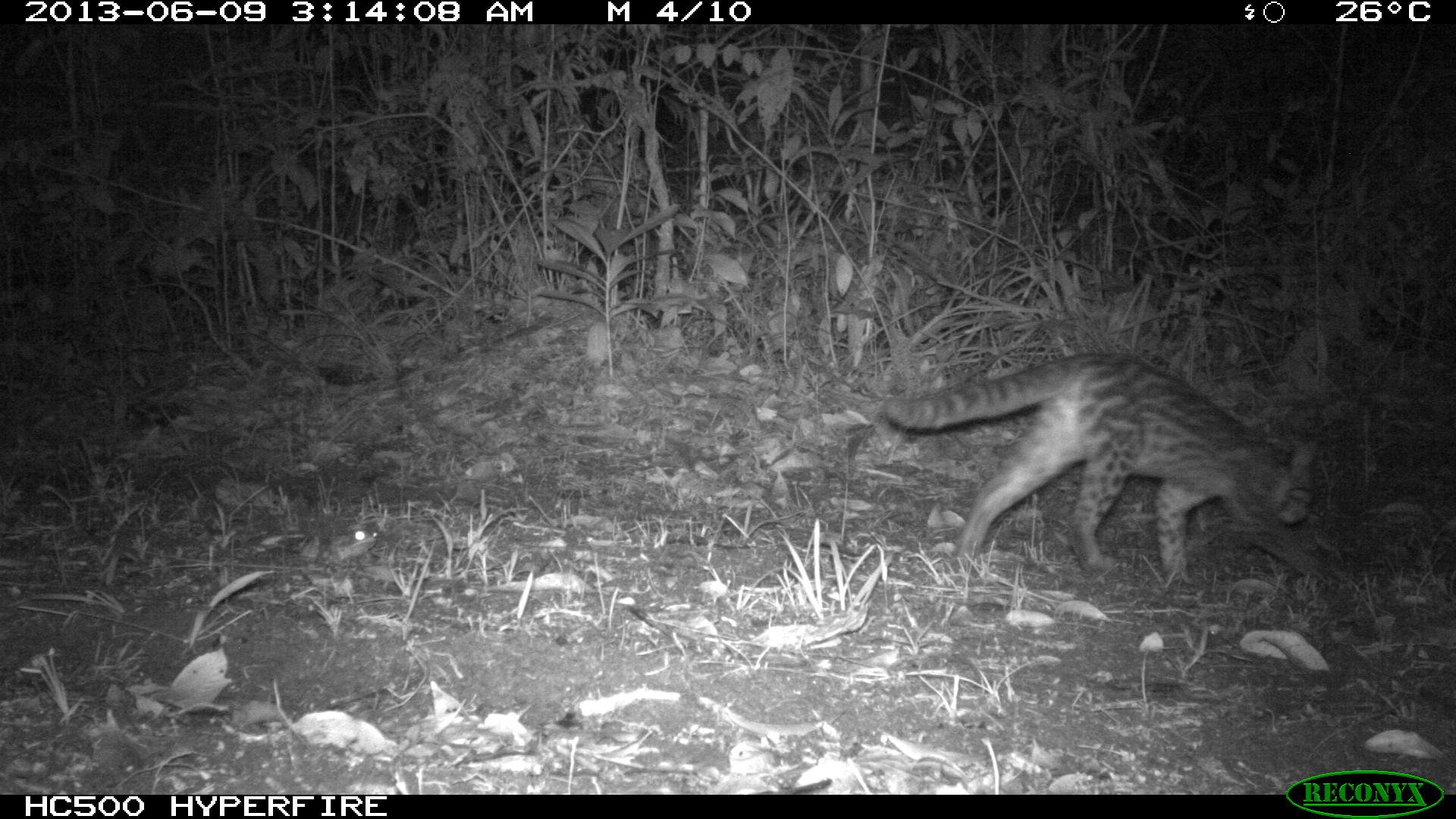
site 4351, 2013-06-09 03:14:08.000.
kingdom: Animalia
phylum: Chordata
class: Mammalia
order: Carnivora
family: Felidae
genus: Leopardus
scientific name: Leopardus wiedii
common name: margay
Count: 1.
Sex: female.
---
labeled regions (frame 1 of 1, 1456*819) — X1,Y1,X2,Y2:
leopardus wiedii: 877,344,1325,581